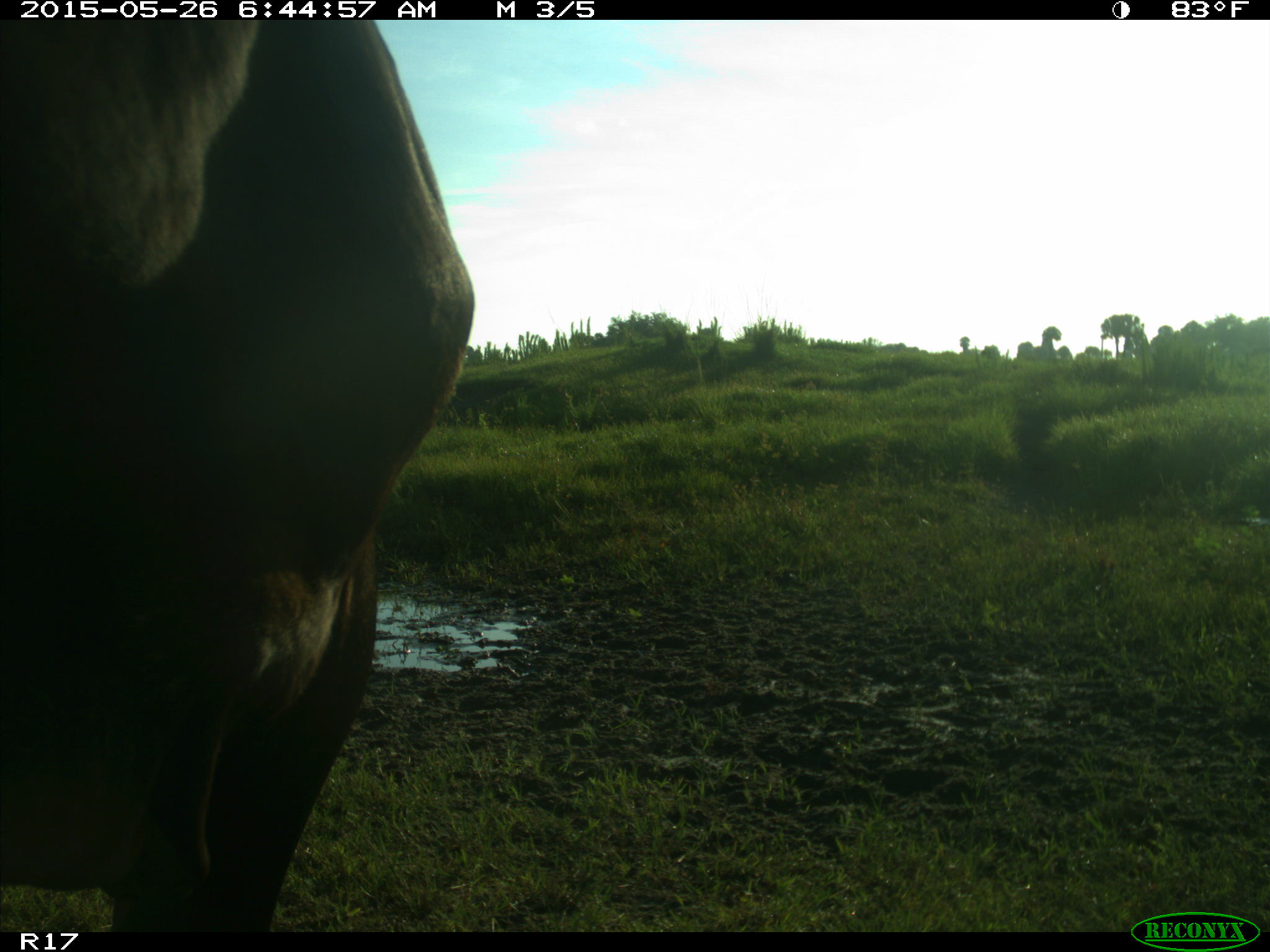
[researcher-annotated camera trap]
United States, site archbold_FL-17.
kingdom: Animalia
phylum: Chordata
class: Mammalia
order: Artiodactyla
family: Bovidae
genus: Bos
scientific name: Bos taurus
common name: domestic cow